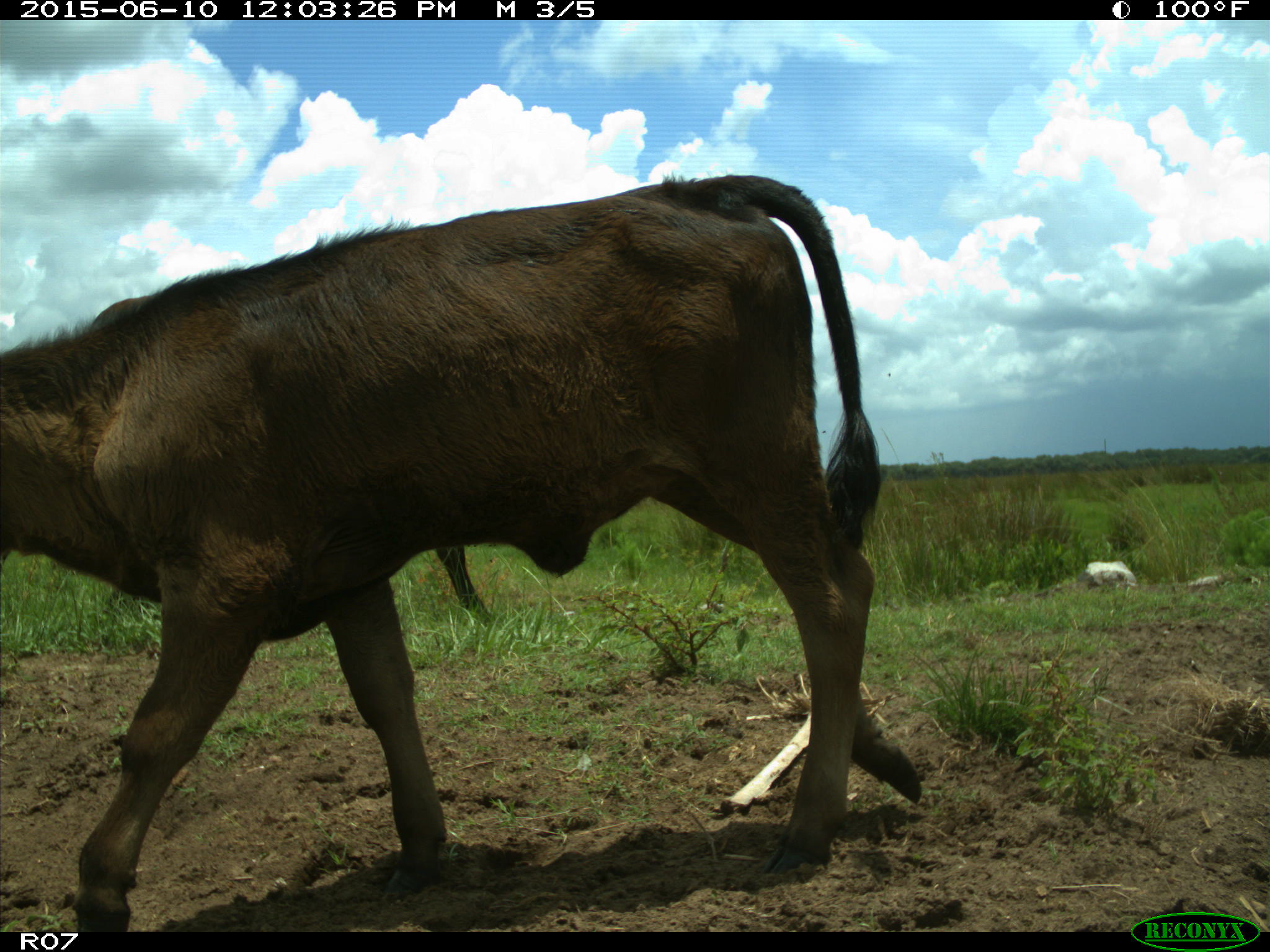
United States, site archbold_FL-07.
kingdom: Animalia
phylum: Chordata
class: Mammalia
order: Artiodactyla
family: Bovidae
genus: Bos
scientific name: Bos taurus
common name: domestic cow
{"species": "Bos taurus (domestic cow)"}